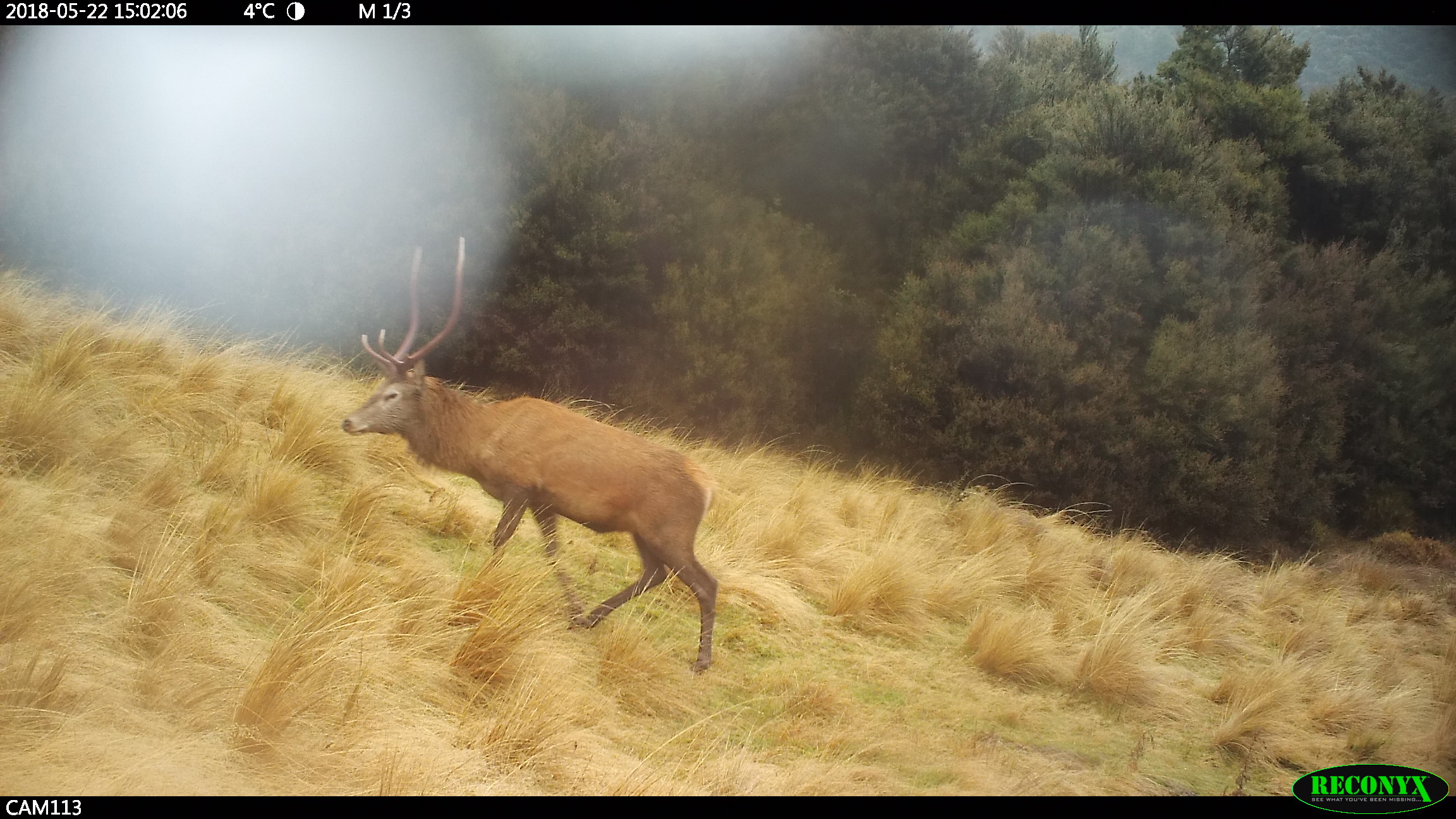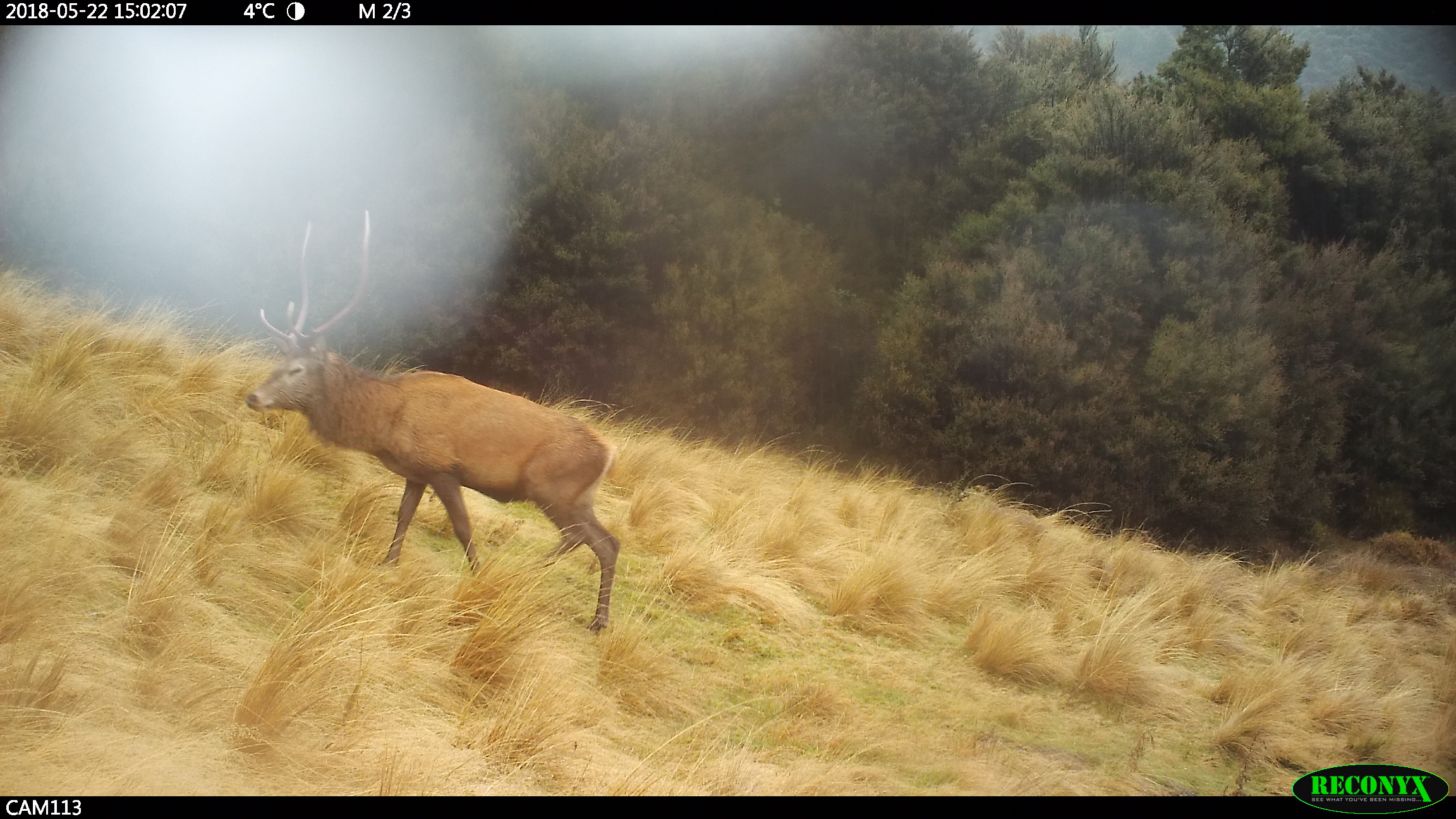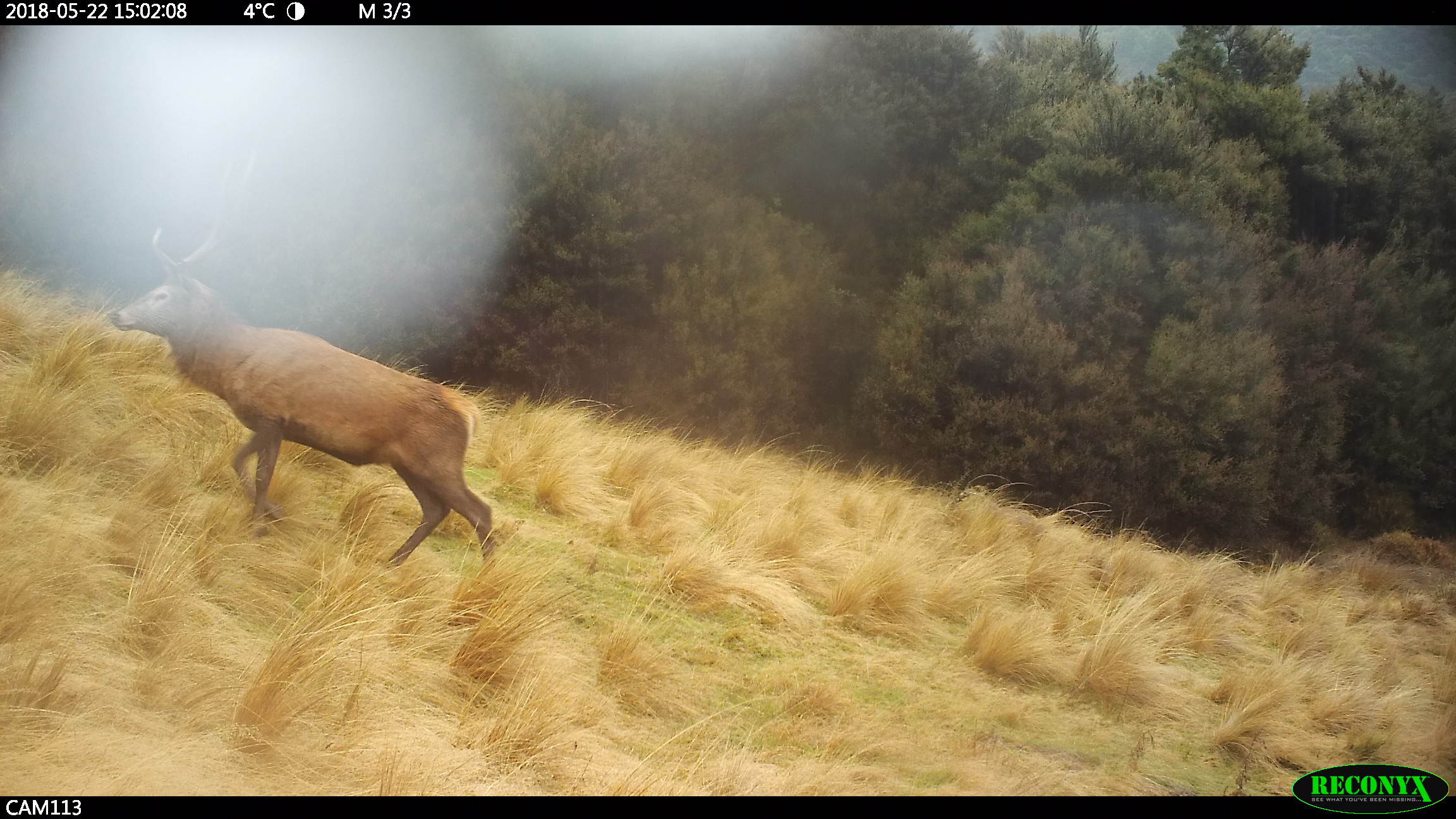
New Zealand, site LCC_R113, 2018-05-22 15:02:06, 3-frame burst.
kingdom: Animalia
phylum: Chordata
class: Mammalia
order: Artiodactyla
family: Cervidae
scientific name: Cervidae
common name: deer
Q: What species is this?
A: Deer (Cervidae).